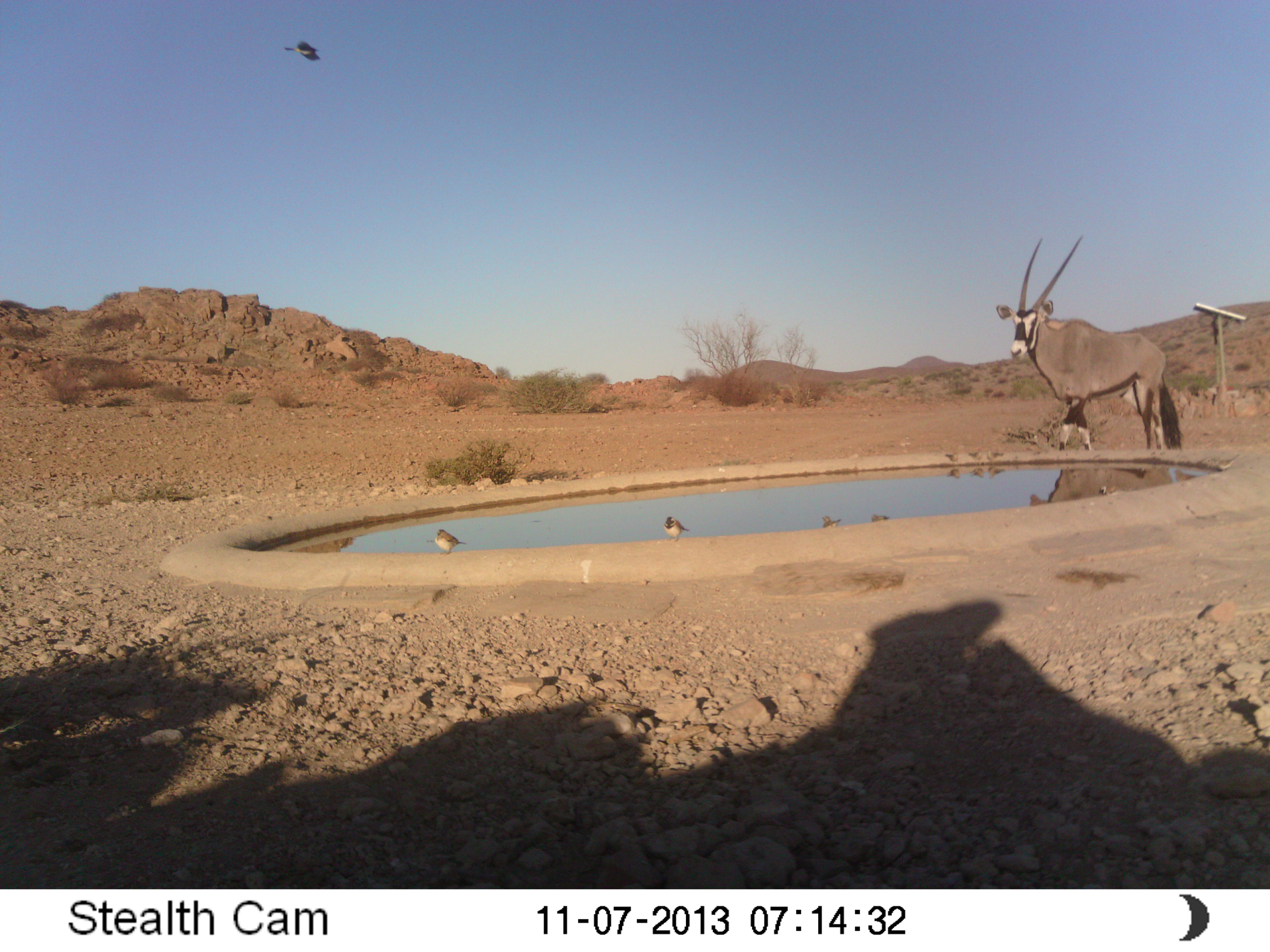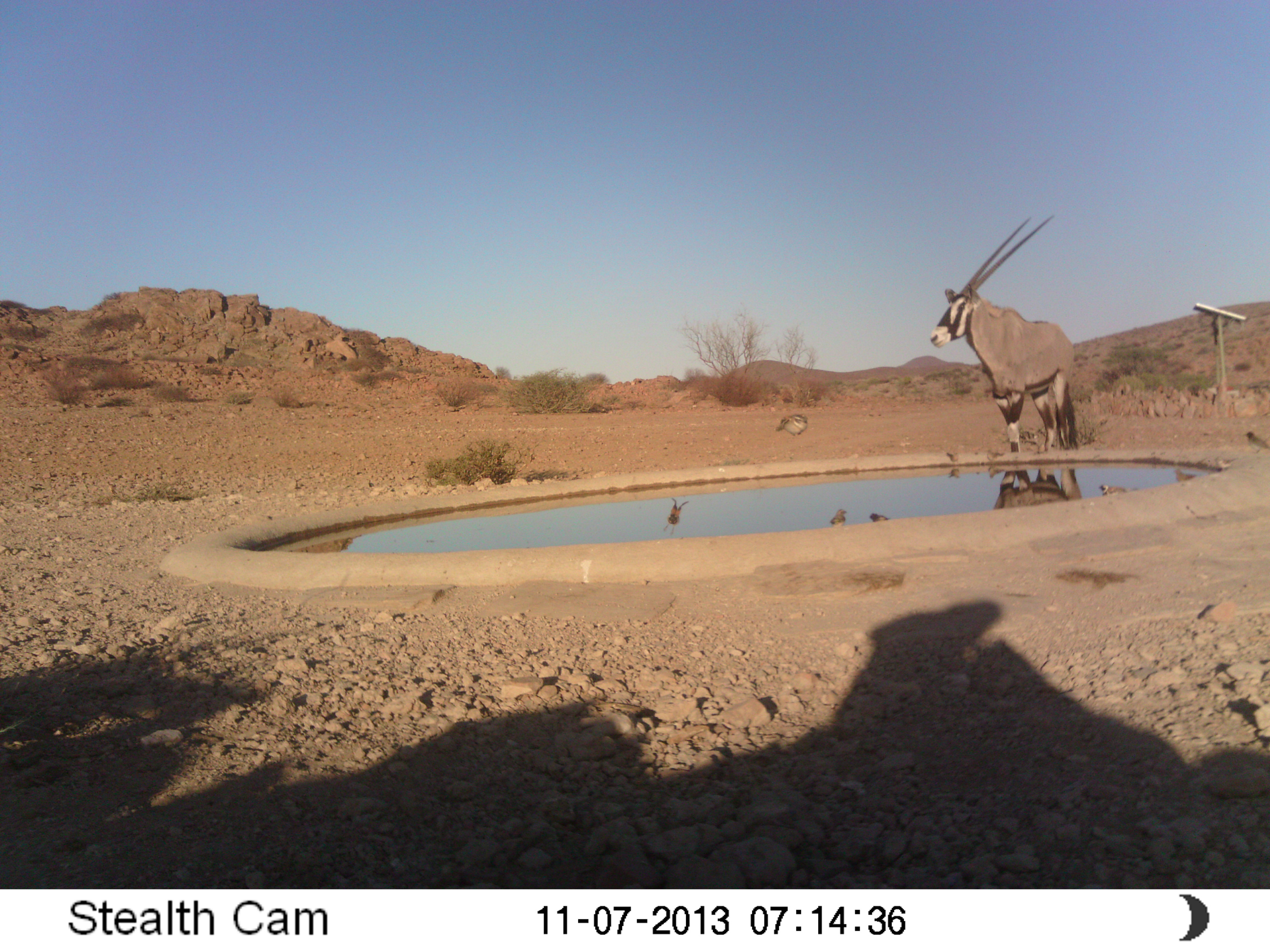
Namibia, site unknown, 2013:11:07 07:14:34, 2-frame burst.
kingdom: Animalia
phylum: Chordata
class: Mammalia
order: Artiodactyla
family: Bovidae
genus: Oryx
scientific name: Oryx gazella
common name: gemsbok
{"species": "Oryx gazella (gemsbok)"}